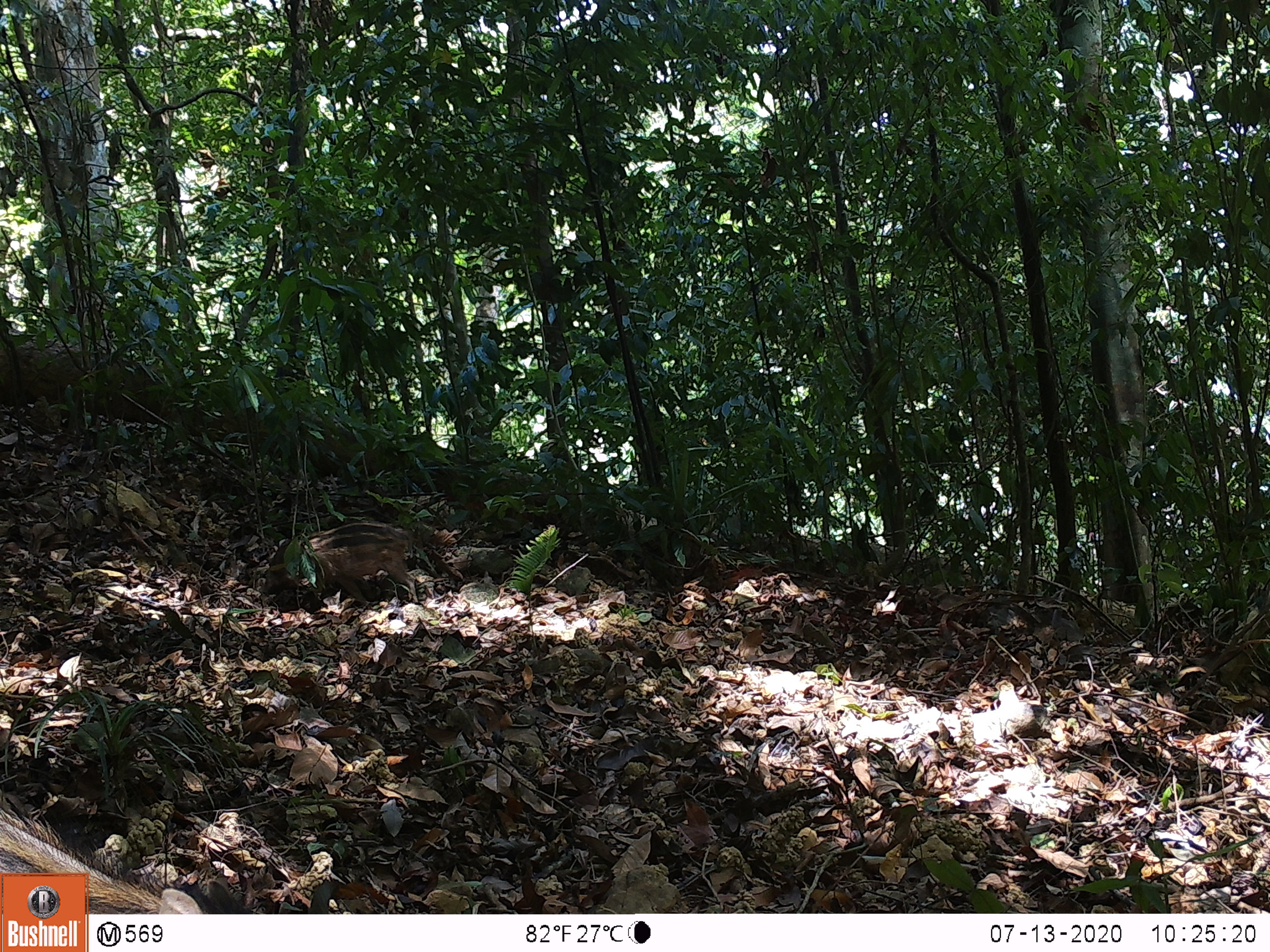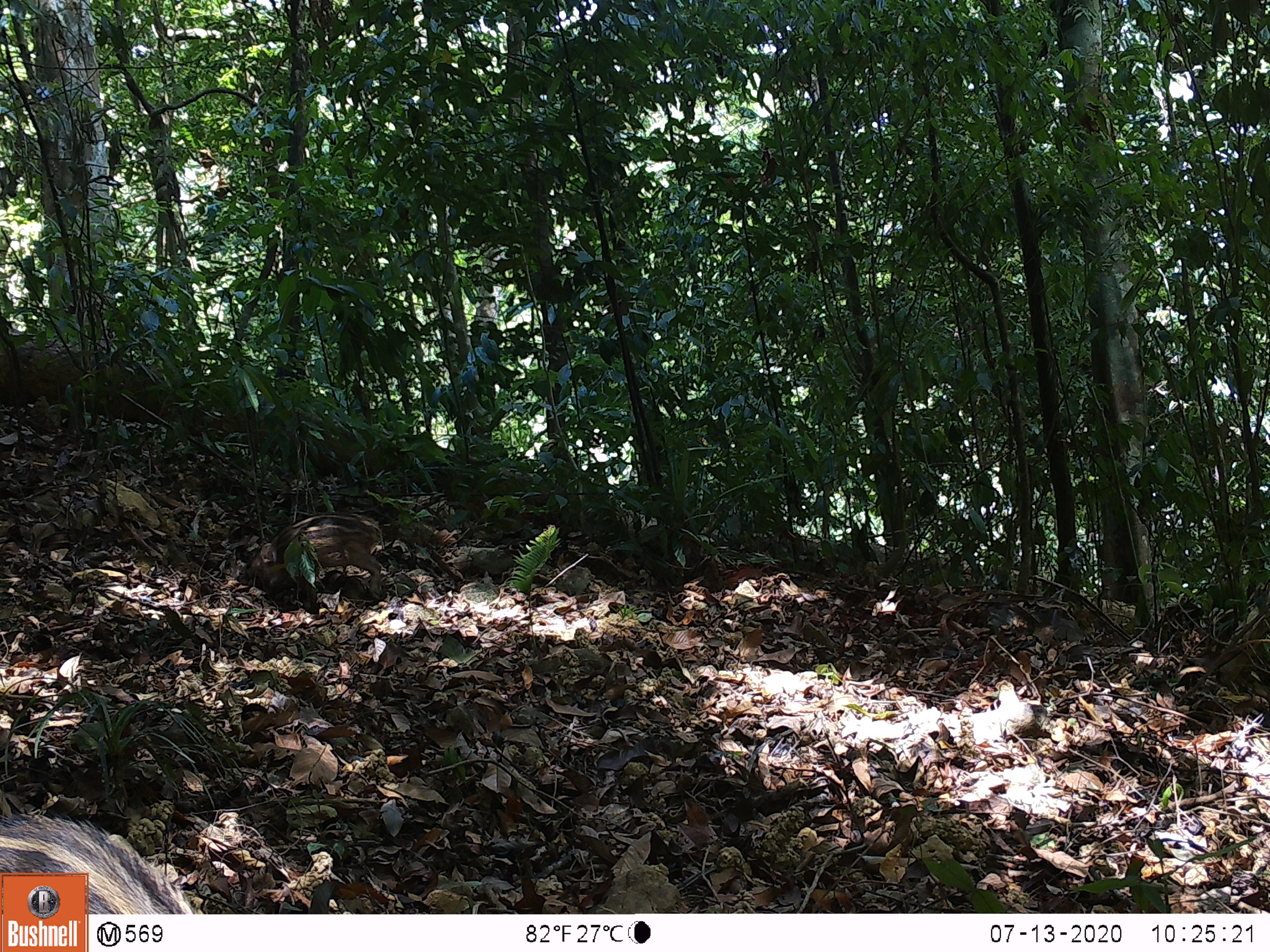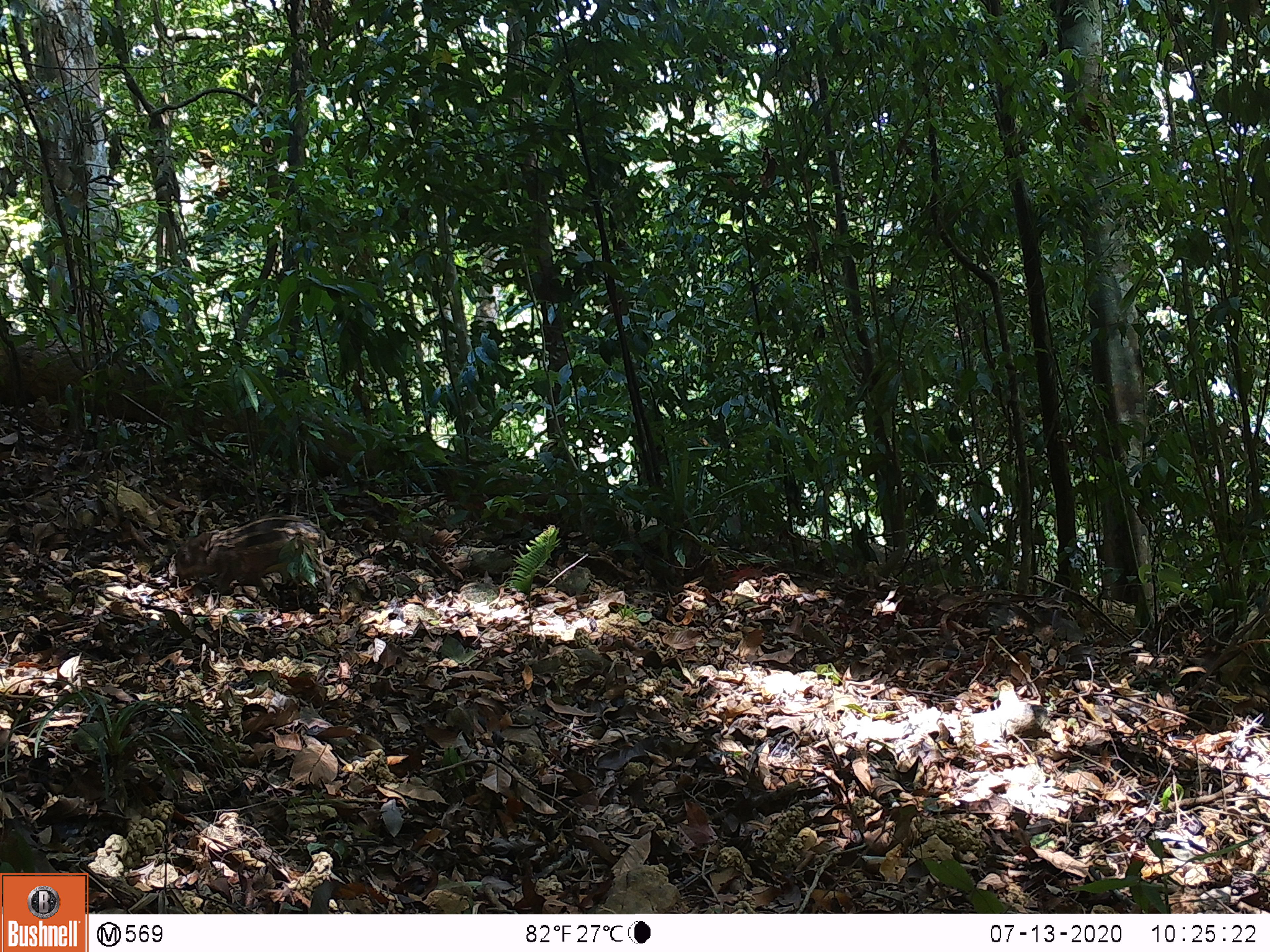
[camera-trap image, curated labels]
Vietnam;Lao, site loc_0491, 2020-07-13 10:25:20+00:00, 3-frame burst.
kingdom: Animalia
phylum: Chordata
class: Mammalia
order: Artiodactyla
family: Suidae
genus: Sus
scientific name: Sus scrofa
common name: eurasian wild pig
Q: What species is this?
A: Eurasian wild pig (Sus scrofa).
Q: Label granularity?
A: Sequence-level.